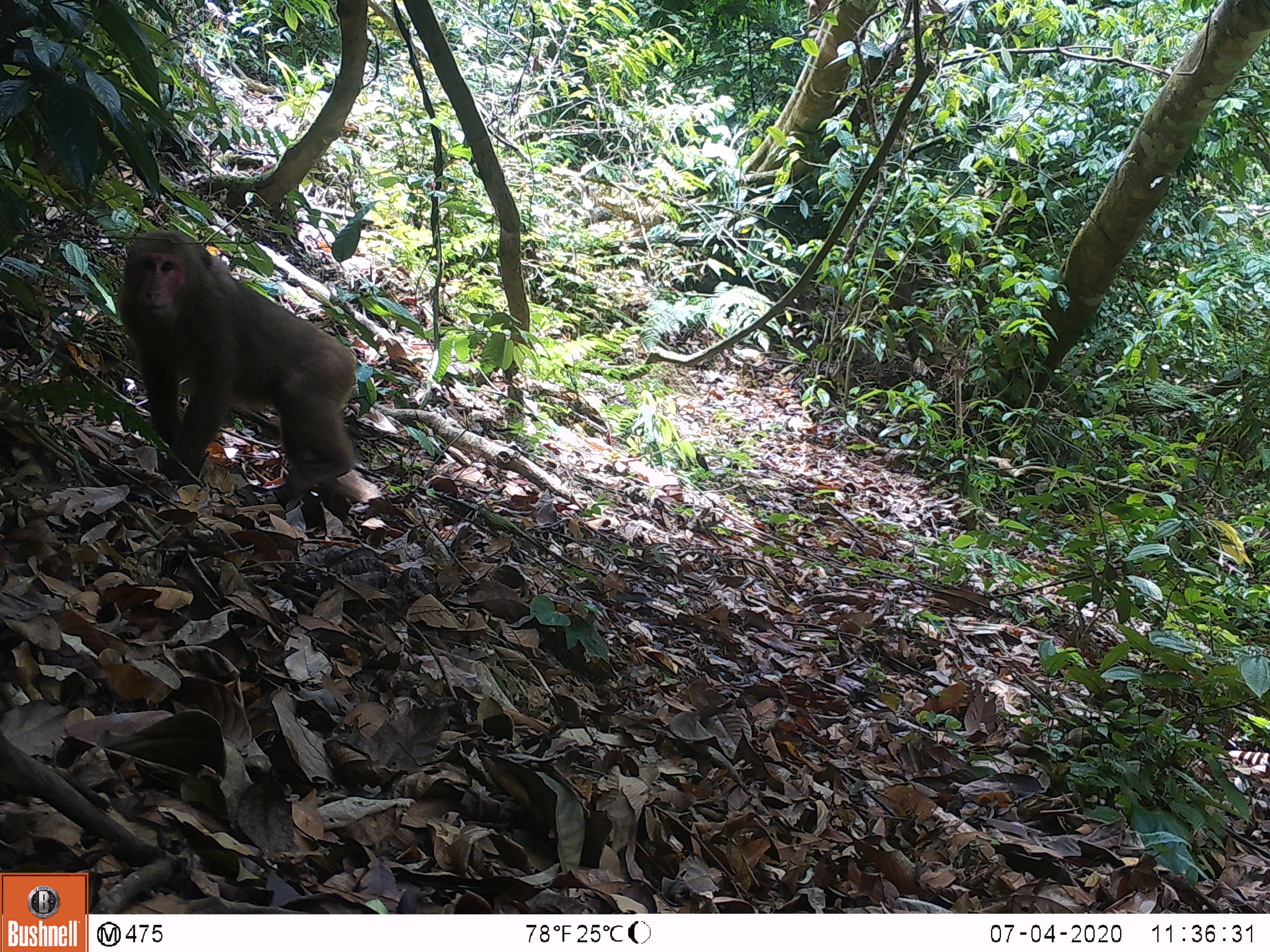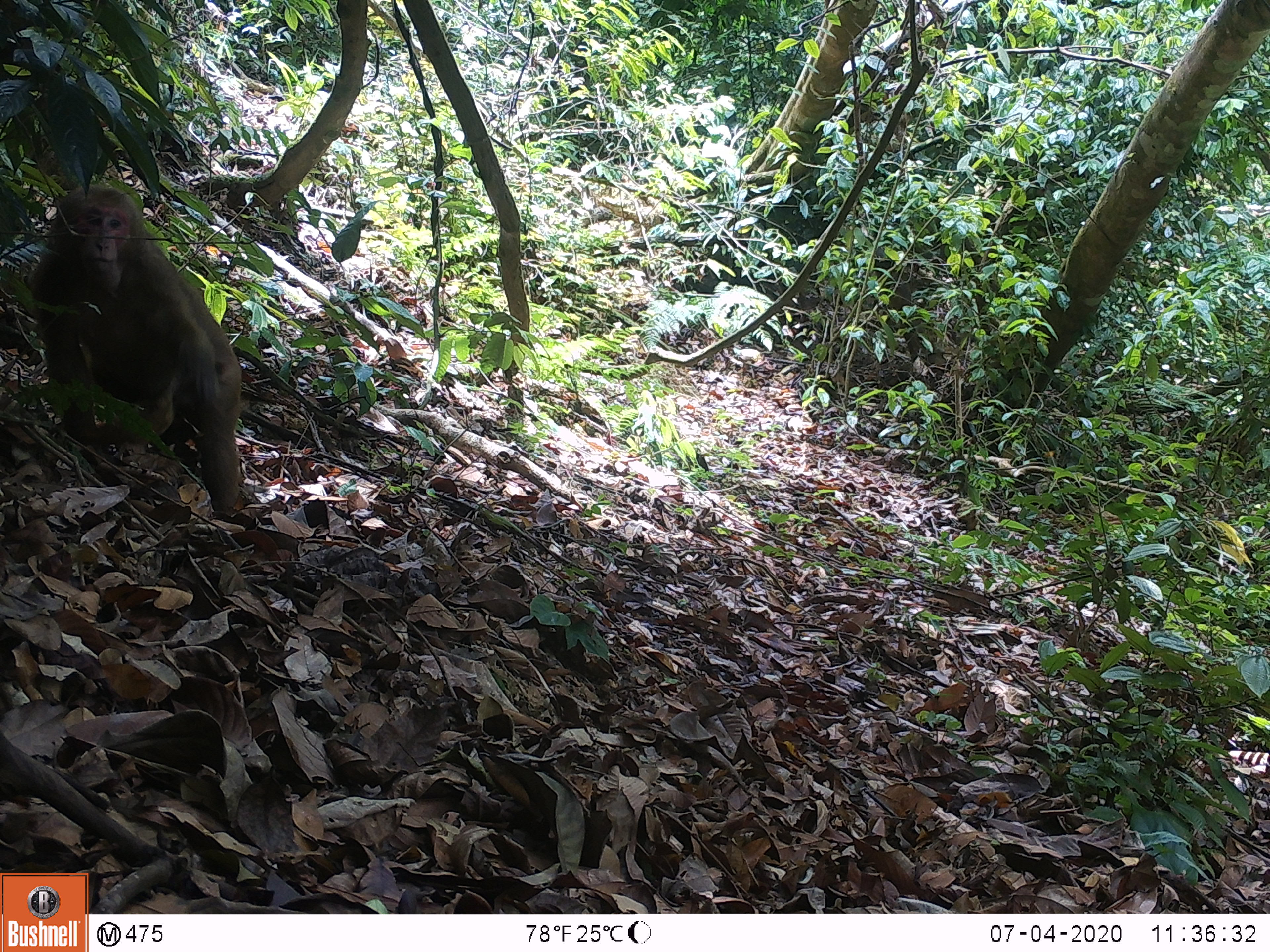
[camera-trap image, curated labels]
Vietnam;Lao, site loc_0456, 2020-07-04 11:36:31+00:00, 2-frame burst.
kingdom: Animalia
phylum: Chordata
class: Mammalia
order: Primates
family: Cercopithecidae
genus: Macaca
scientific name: Macaca arctoides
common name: stump-tailed macaque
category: stump tailed macaque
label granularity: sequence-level